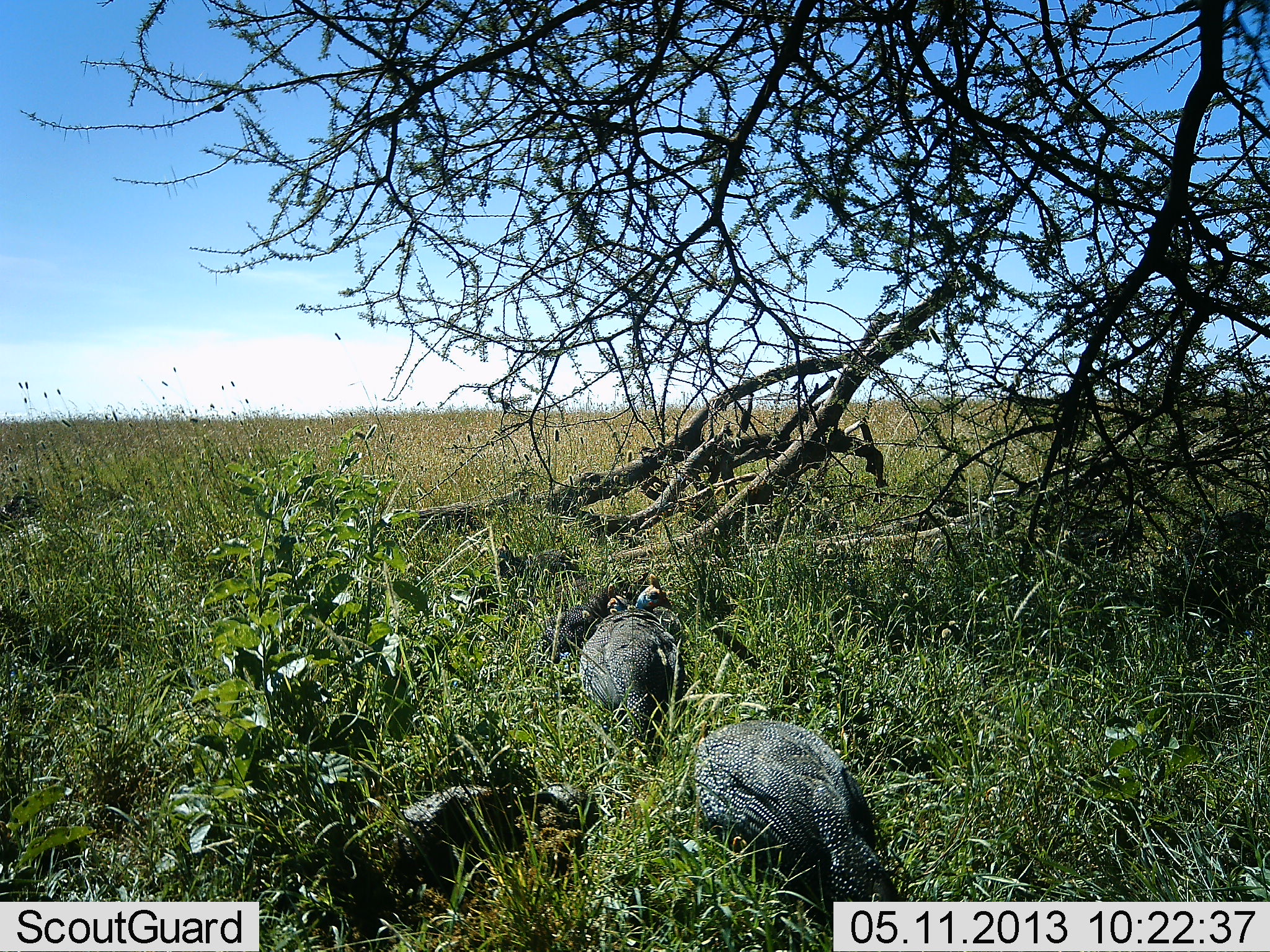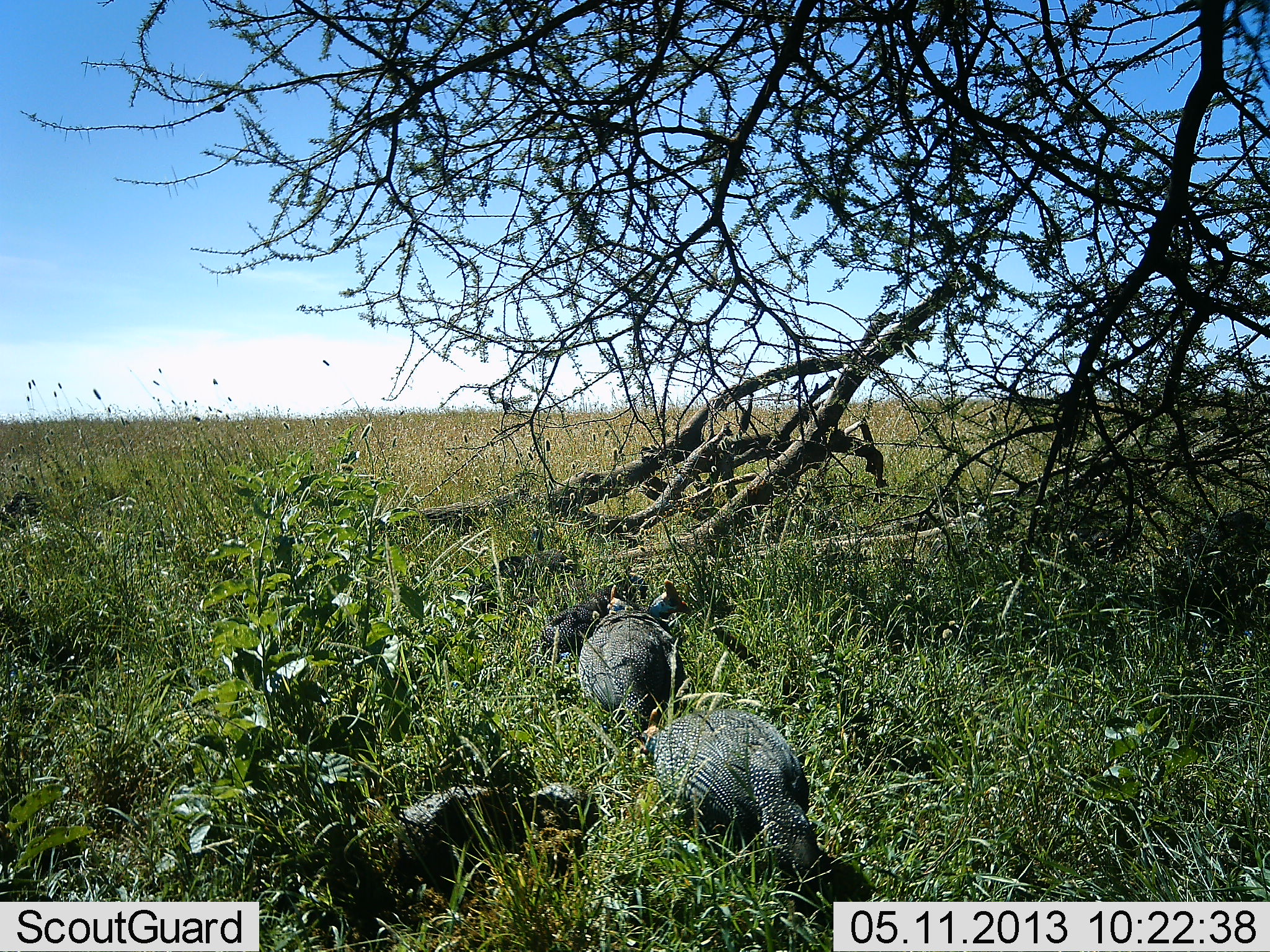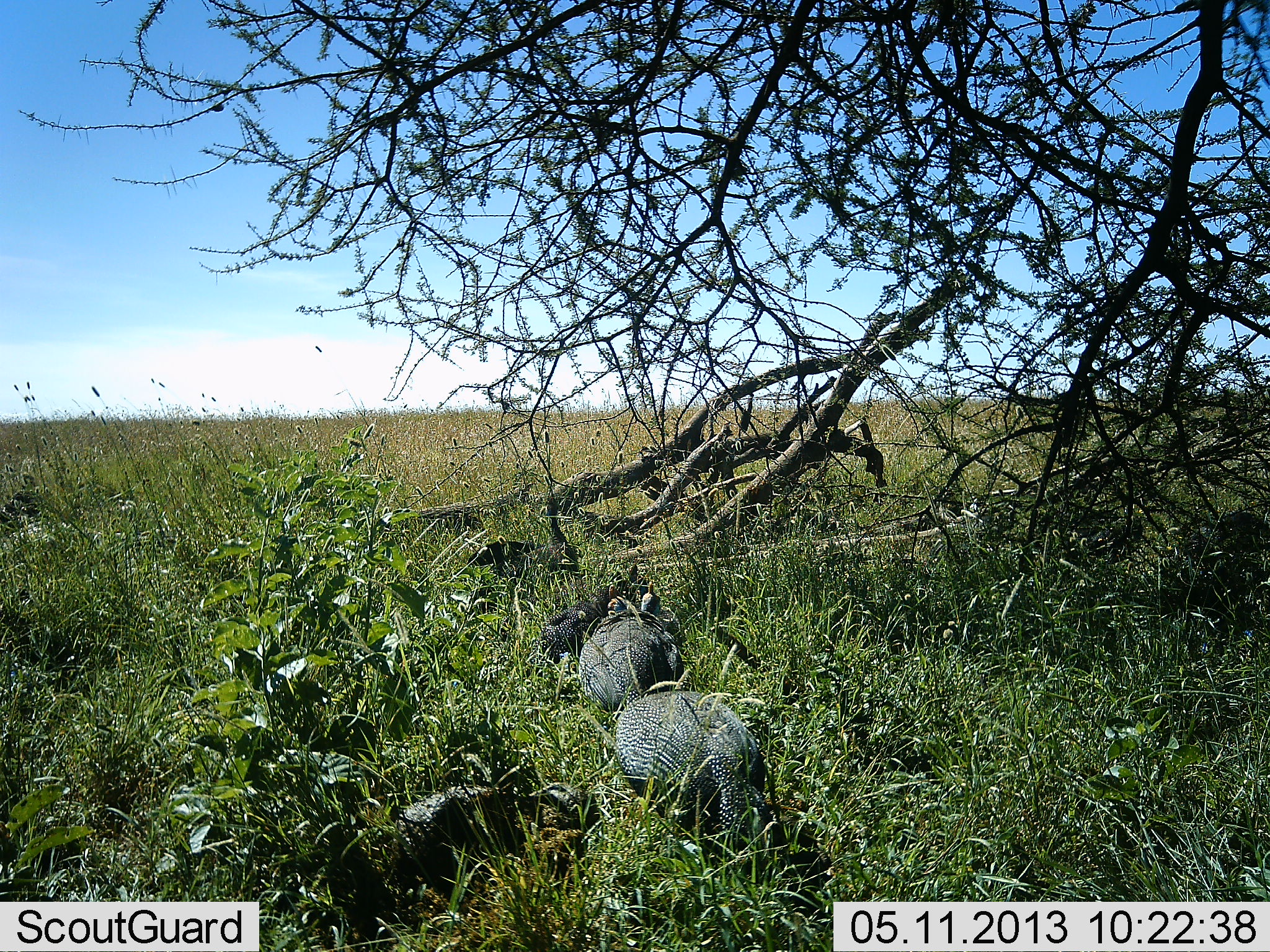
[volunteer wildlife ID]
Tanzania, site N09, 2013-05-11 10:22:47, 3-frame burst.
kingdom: Animalia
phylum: Chordata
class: Aves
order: Galliformes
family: Numididae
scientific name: Numididae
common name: guinea fowl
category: guineafowl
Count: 4.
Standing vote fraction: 24%.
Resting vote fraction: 6%.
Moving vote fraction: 73%.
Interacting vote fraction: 6%.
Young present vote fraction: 0%.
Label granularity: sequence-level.